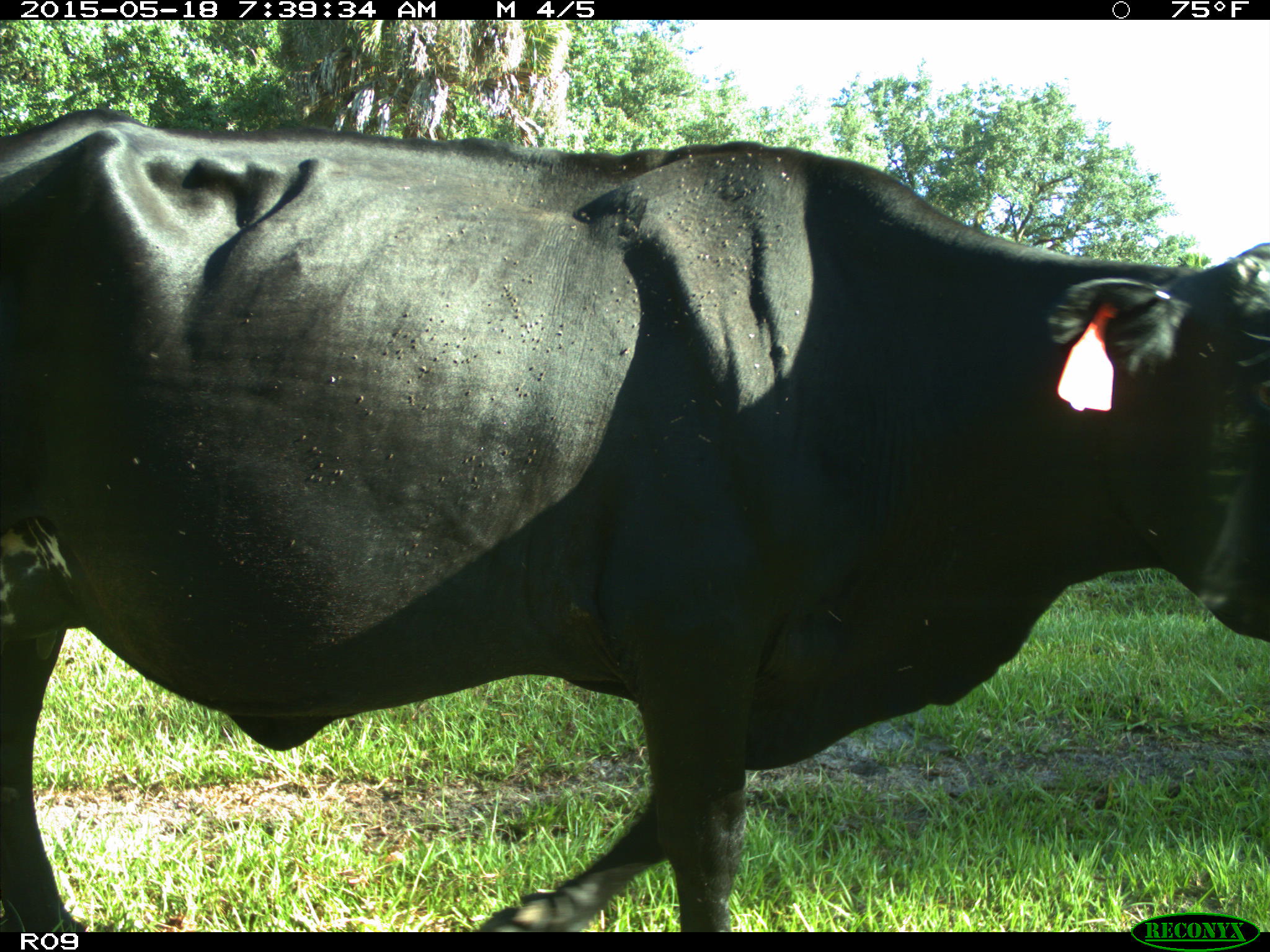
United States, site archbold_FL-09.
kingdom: Animalia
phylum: Chordata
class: Mammalia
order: Artiodactyla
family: Bovidae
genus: Bos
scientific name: Bos taurus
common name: domestic cow